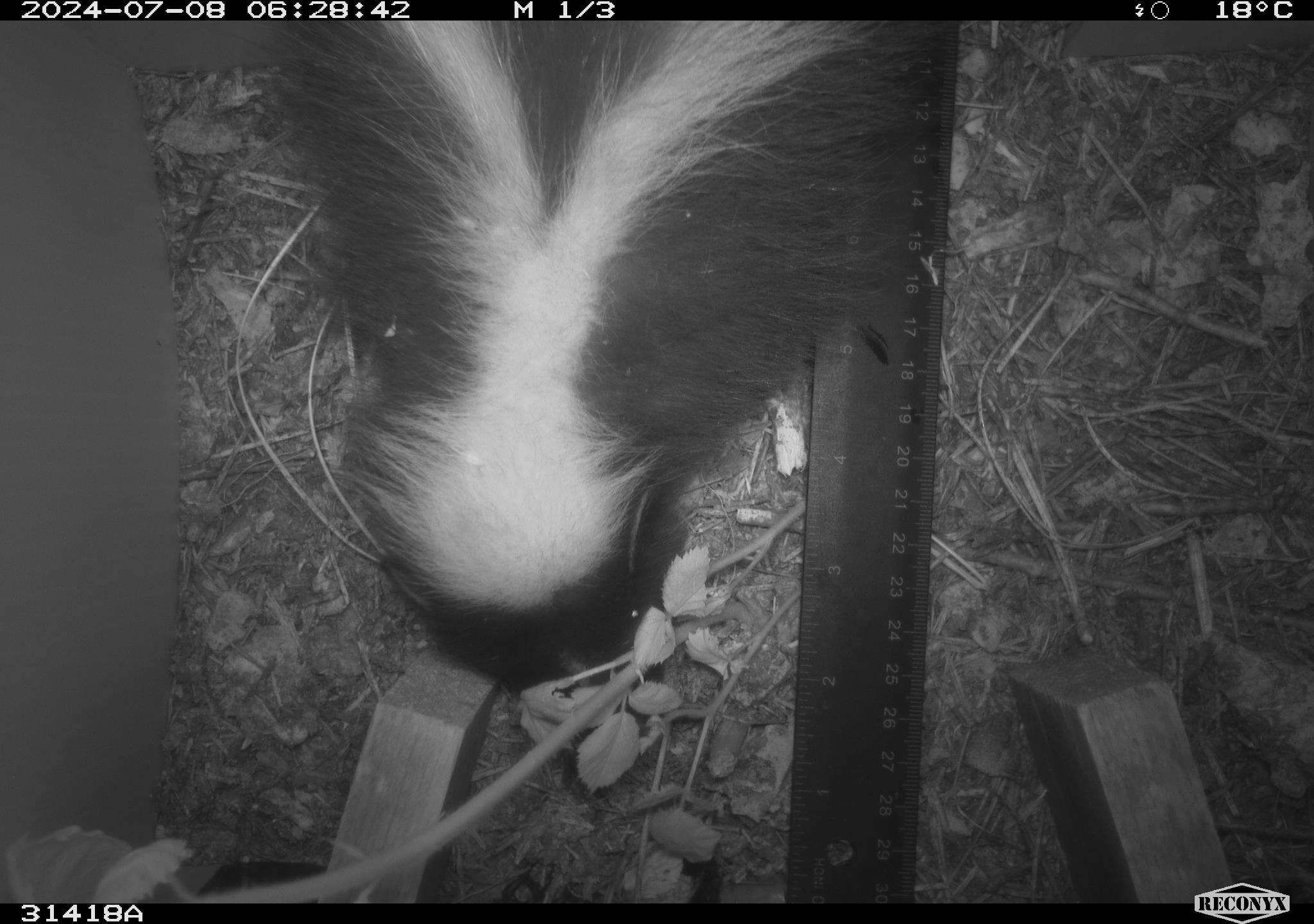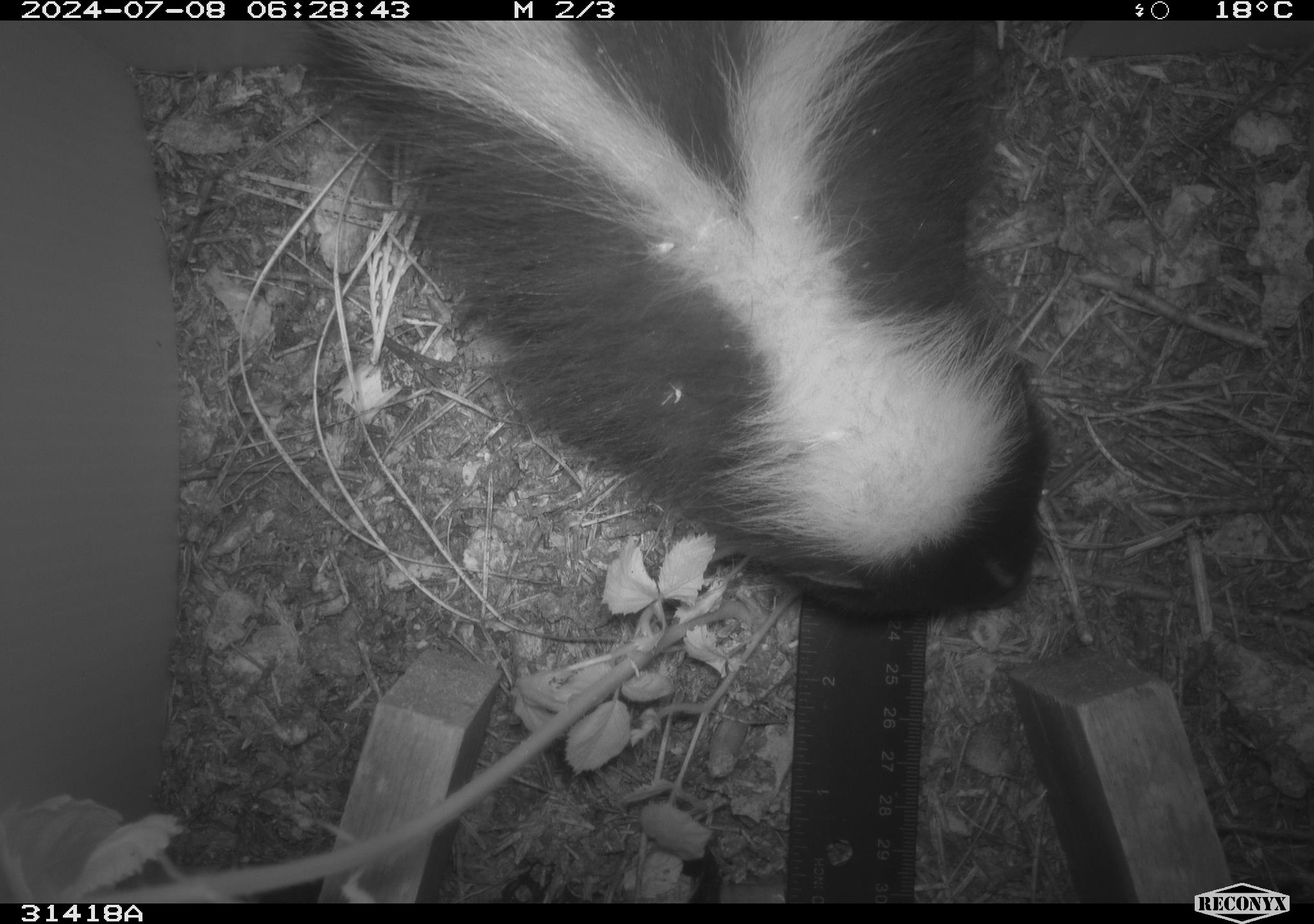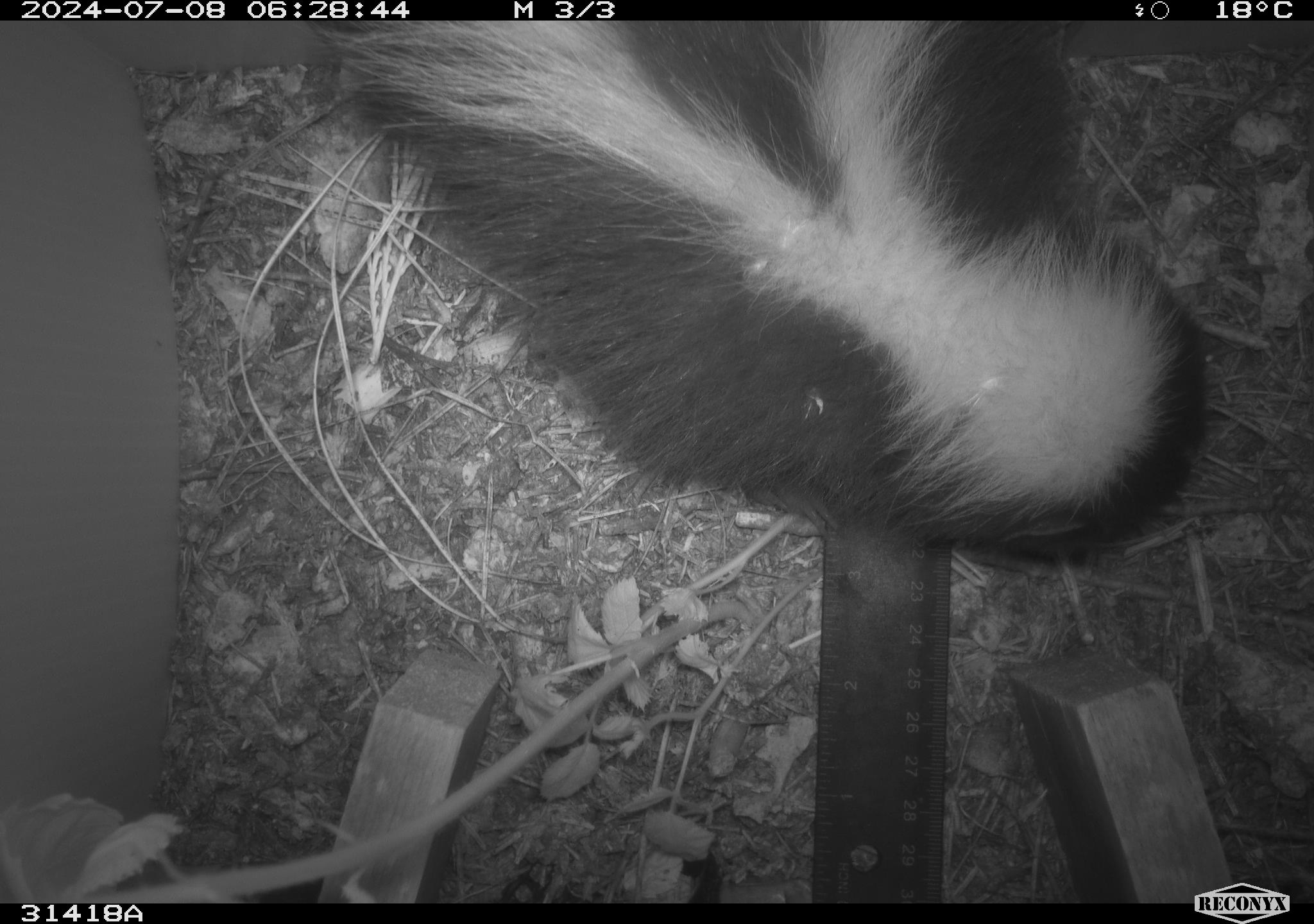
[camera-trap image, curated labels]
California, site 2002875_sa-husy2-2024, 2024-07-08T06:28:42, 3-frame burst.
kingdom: Animalia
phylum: Chordata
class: Mammalia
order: Carnivora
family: Mephitidae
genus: Mephitis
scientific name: Mephitis mephitis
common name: striped skunk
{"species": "striped skunk (Mephitis mephitis)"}